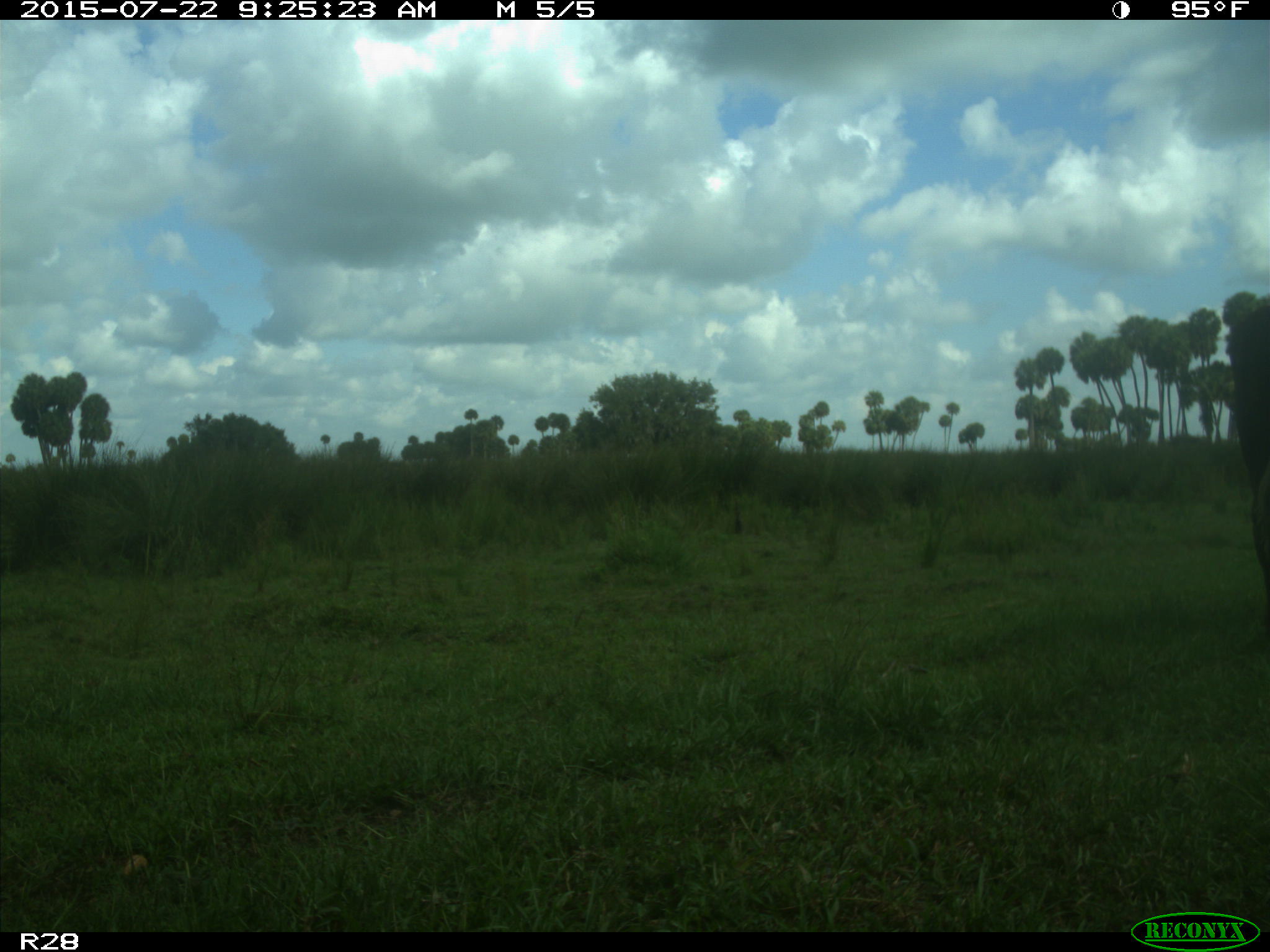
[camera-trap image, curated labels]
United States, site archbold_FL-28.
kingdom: Animalia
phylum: Chordata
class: Mammalia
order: Artiodactyla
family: Bovidae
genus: Bos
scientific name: Bos taurus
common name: domestic cow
Bos taurus (domestic cow).